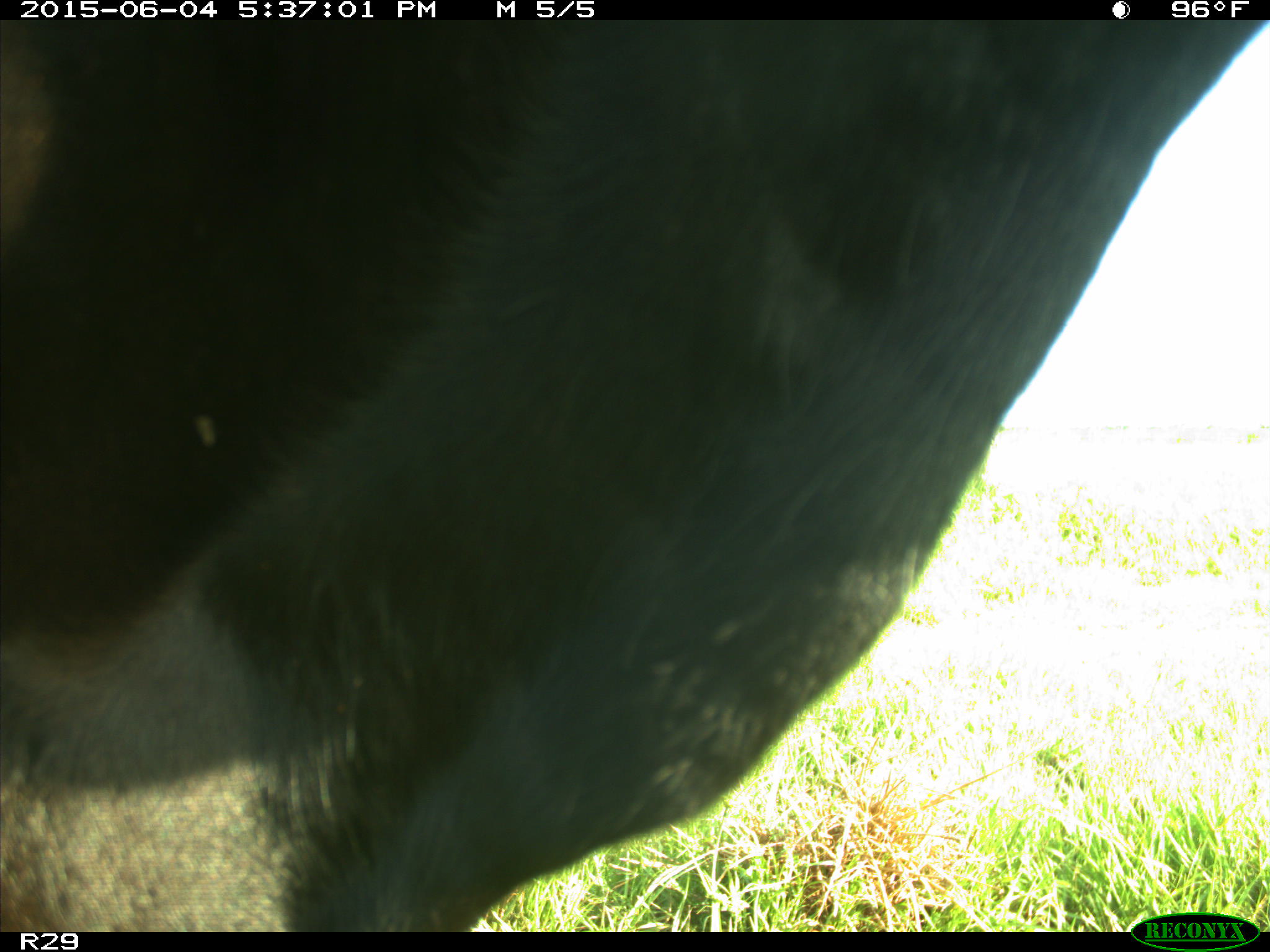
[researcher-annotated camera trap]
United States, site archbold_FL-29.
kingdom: Animalia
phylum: Chordata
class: Mammalia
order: Artiodactyla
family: Bovidae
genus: Bos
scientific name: Bos taurus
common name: domestic cow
Bos taurus (domestic cow).